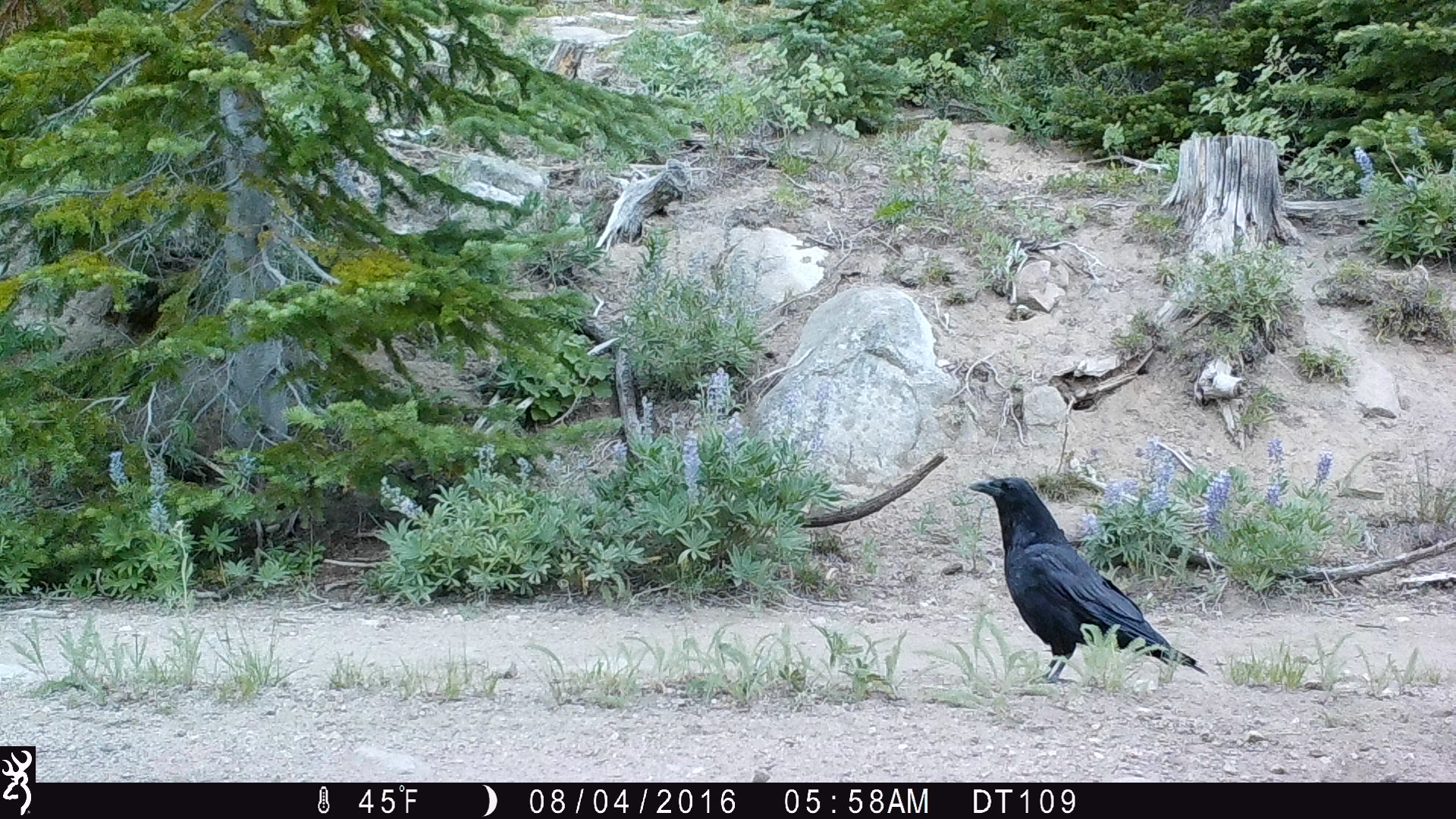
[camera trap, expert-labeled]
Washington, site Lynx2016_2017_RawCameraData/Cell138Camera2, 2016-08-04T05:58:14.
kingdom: Animalia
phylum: Chordata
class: Aves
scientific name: Aves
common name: birds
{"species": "Aves (birds)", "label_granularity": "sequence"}